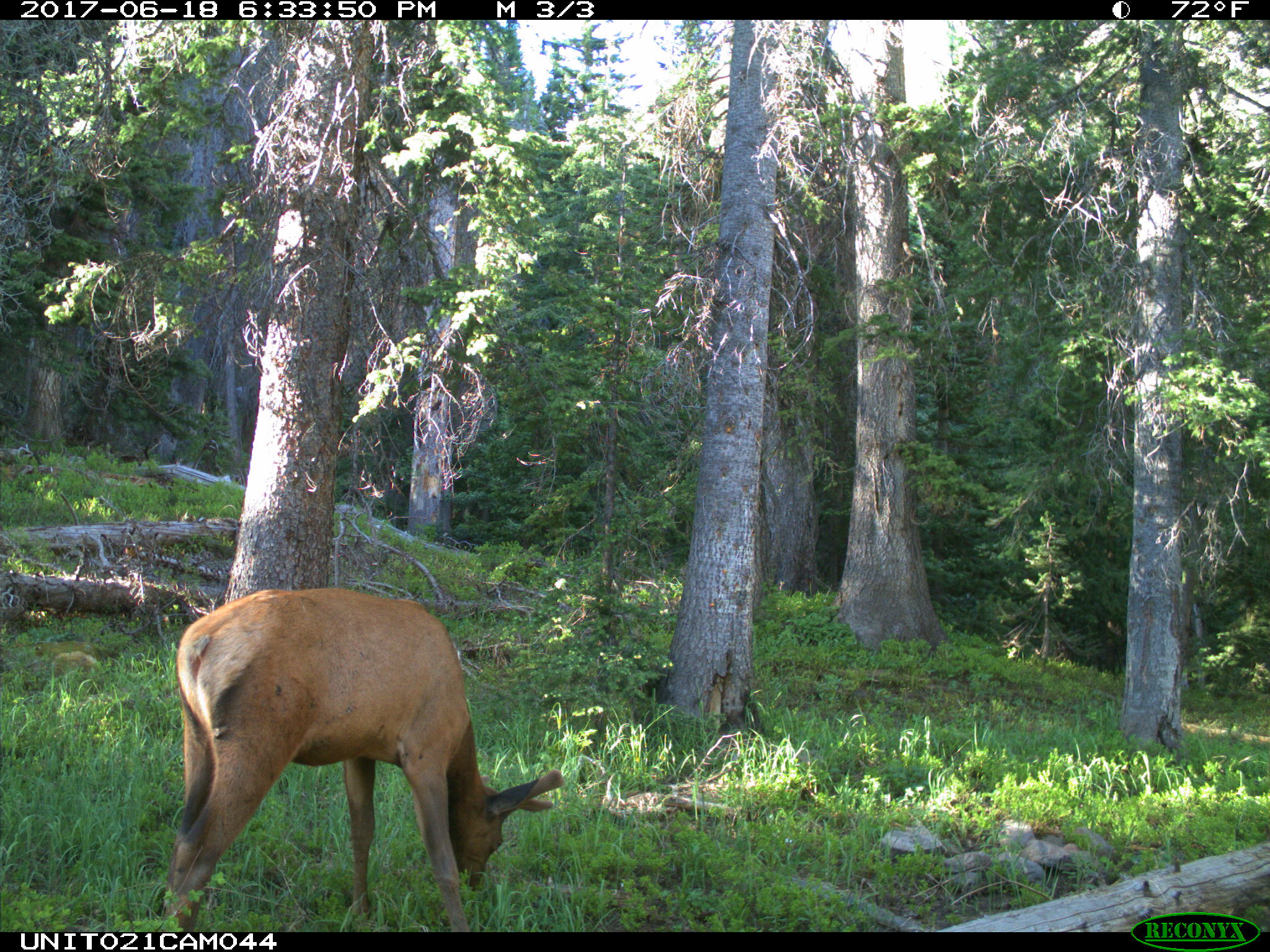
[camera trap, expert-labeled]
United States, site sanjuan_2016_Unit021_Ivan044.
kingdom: Animalia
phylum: Chordata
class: Mammalia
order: Artiodactyla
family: Cervidae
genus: Cervus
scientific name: Cervus elaphus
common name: red deer